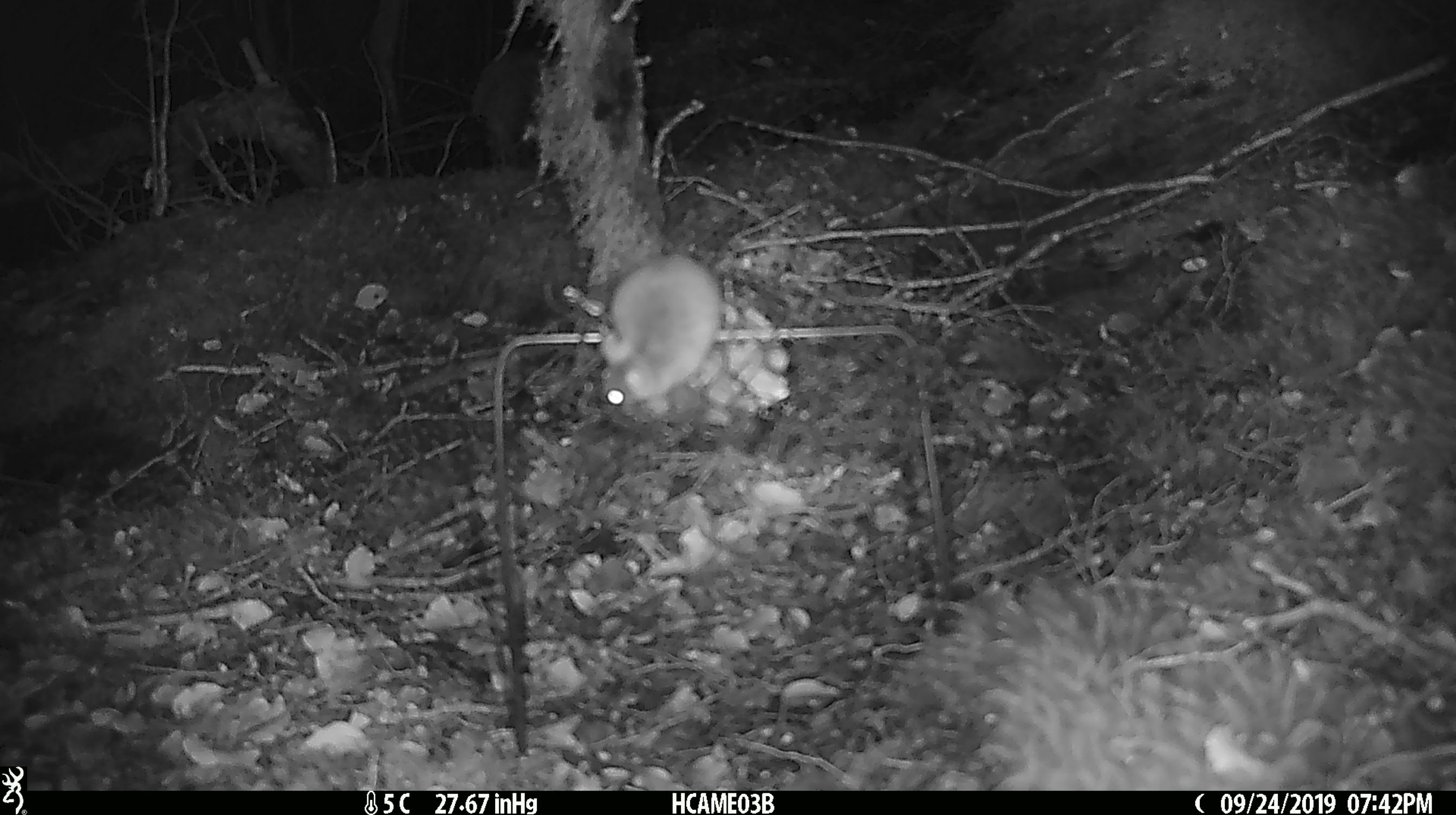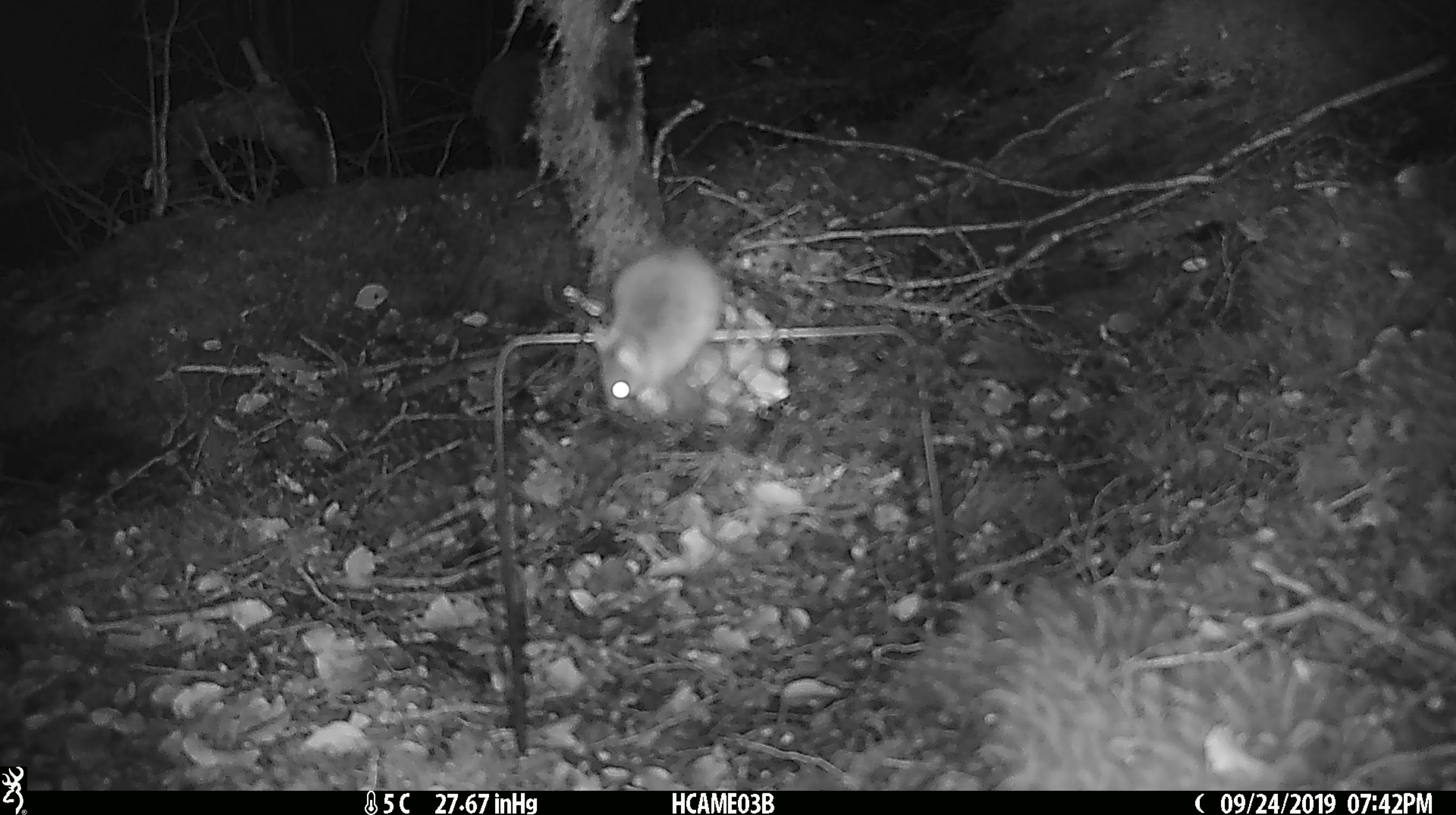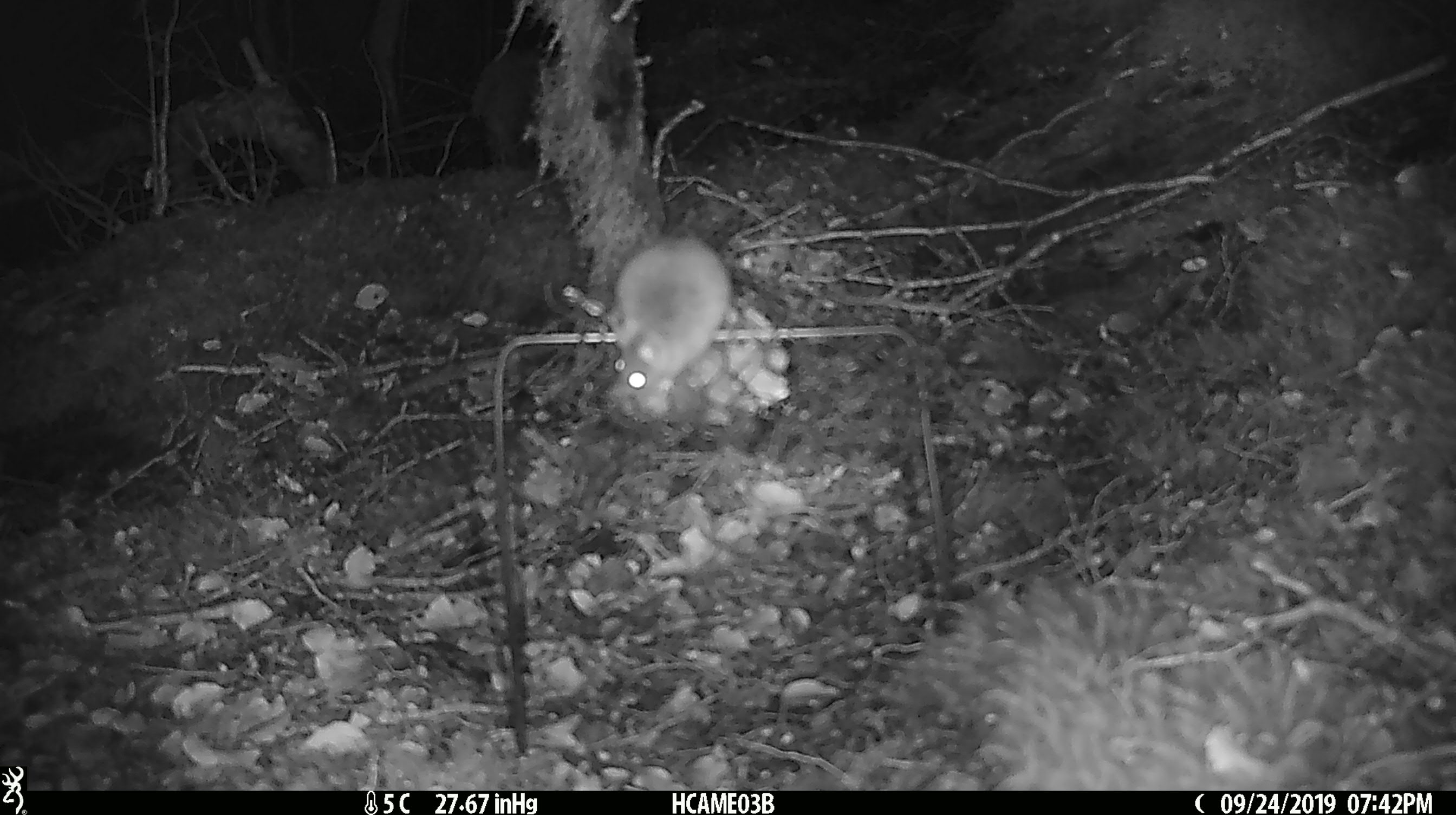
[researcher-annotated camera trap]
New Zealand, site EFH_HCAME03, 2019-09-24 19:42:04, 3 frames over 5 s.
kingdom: Animalia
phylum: Chordata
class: Mammalia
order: Rodentia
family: Muridae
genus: Mus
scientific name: Mus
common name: mouse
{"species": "mouse (Mus)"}